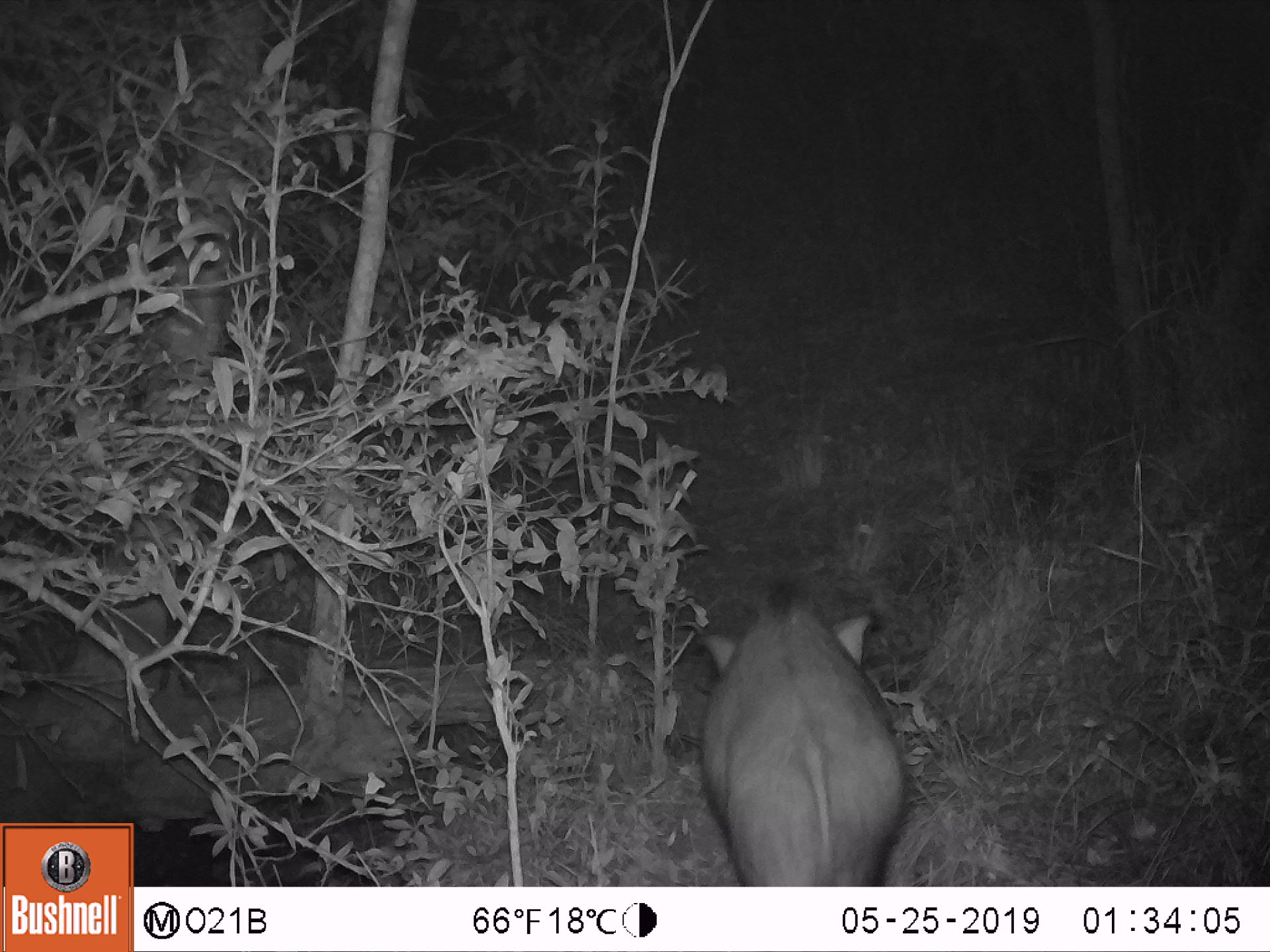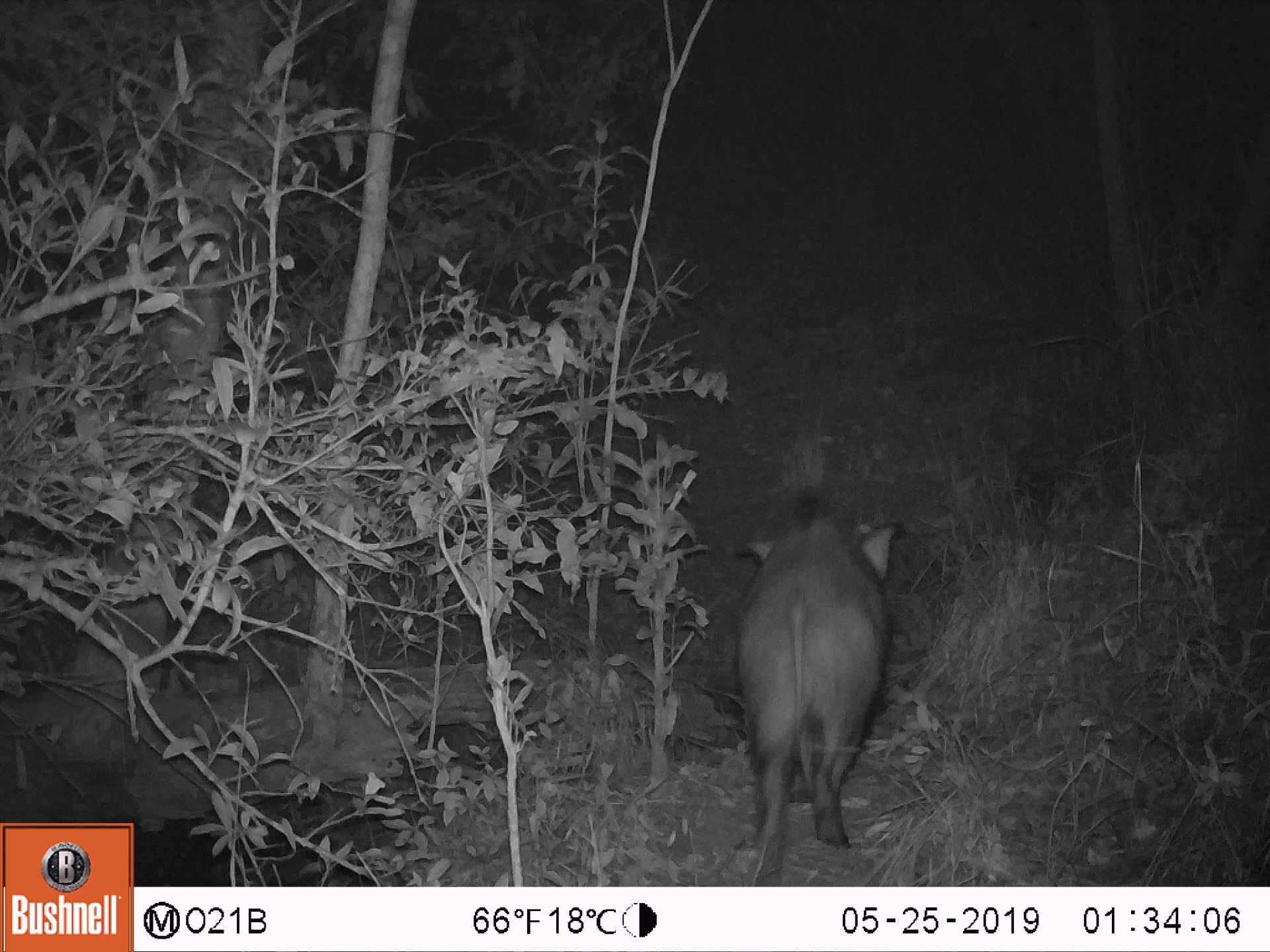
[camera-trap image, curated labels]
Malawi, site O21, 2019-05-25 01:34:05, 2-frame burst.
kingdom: Animalia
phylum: Chordata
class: Mammalia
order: Artiodactyla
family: Suidae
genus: Potamochoerus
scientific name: Potamochoerus larvatus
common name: bushpig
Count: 1.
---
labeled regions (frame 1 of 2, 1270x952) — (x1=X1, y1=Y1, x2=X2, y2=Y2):
bushpig: (x1=664, y1=578, x2=928, y2=885)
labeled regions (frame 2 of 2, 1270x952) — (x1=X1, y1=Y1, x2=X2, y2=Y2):
bushpig: (x1=715, y1=489, x2=929, y2=882)